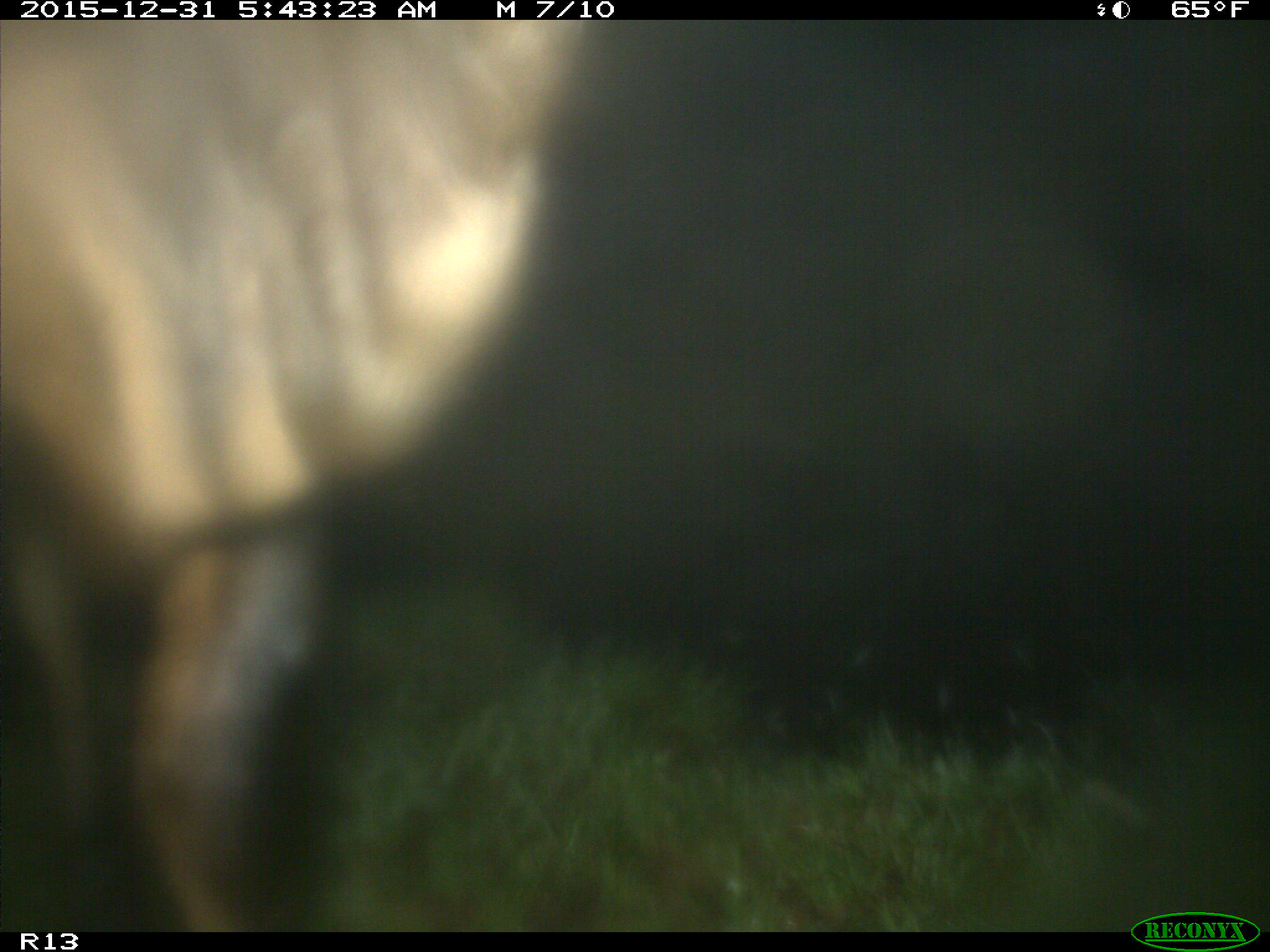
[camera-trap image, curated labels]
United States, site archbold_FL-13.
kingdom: Animalia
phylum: Chordata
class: Mammalia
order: Artiodactyla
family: Bovidae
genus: Bos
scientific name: Bos taurus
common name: domestic cow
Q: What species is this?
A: Bos taurus (domestic cow).